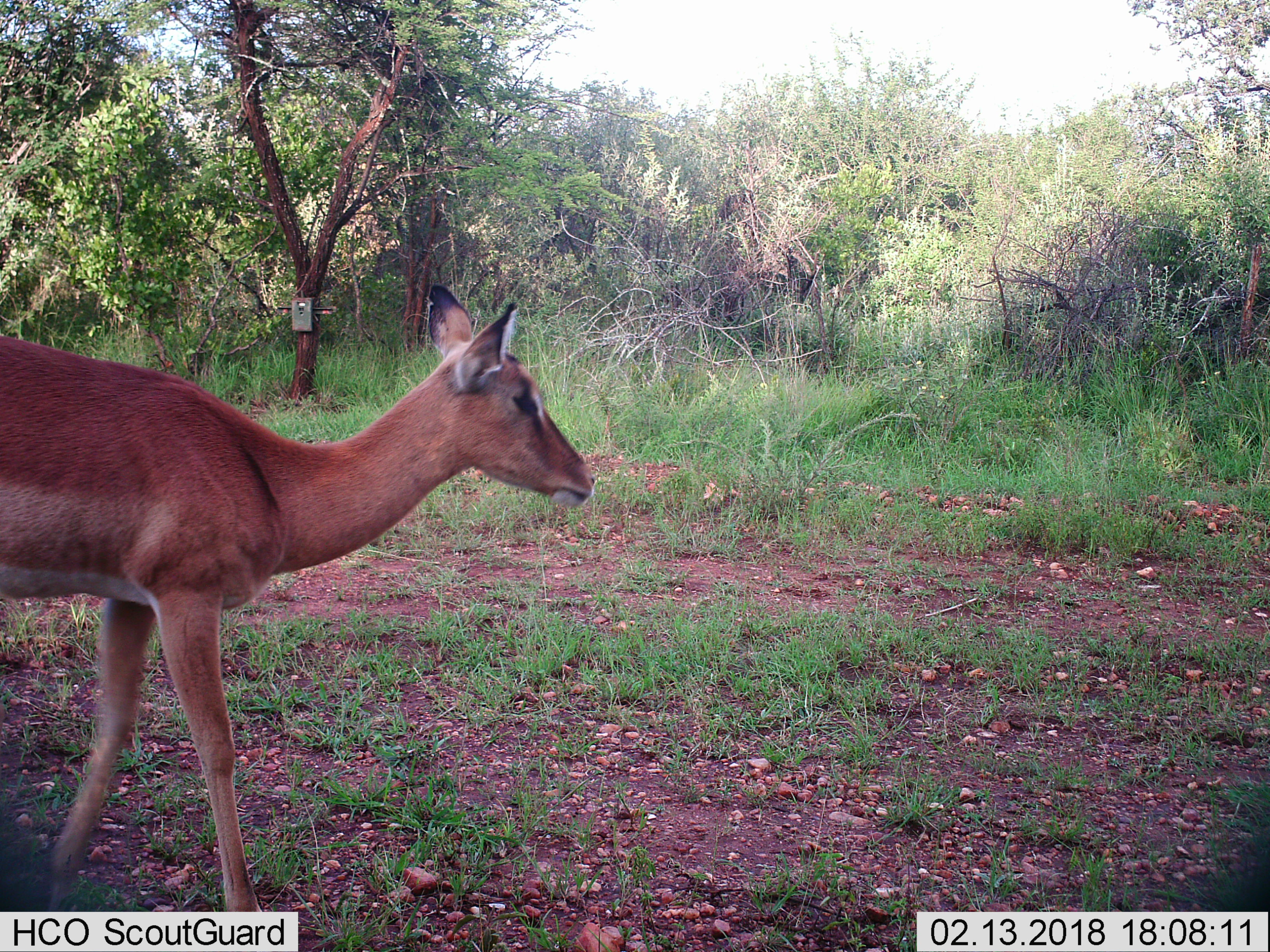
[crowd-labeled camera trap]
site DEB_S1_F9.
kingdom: Animalia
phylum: Chordata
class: Mammalia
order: Artiodactyla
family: Bovidae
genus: Aepyceros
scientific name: Aepyceros melampus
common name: impala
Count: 1.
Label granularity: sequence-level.